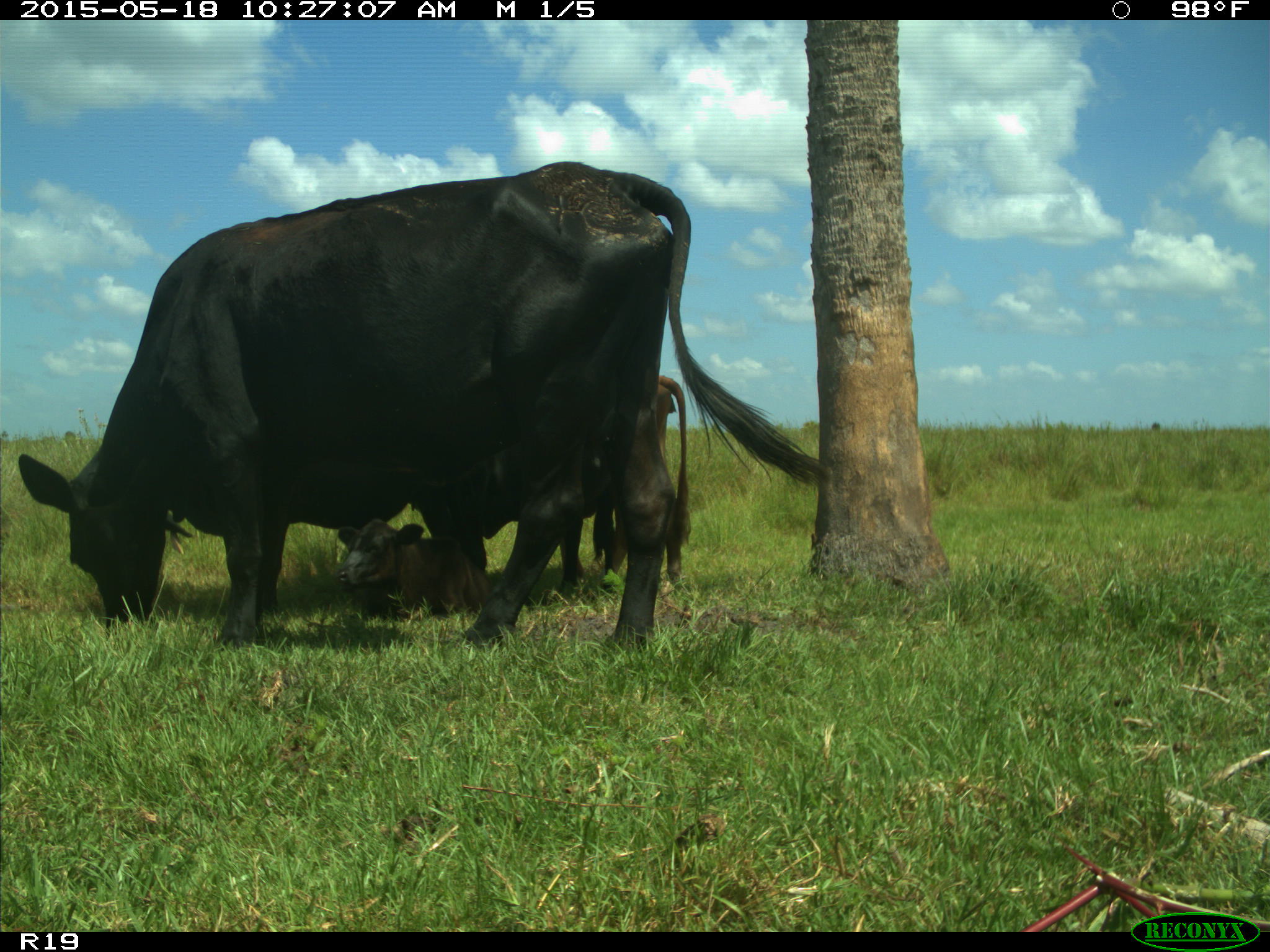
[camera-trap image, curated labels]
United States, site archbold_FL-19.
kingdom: Animalia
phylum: Chordata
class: Mammalia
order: Artiodactyla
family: Bovidae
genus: Bos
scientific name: Bos taurus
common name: domestic cow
Bos taurus (domestic cow).